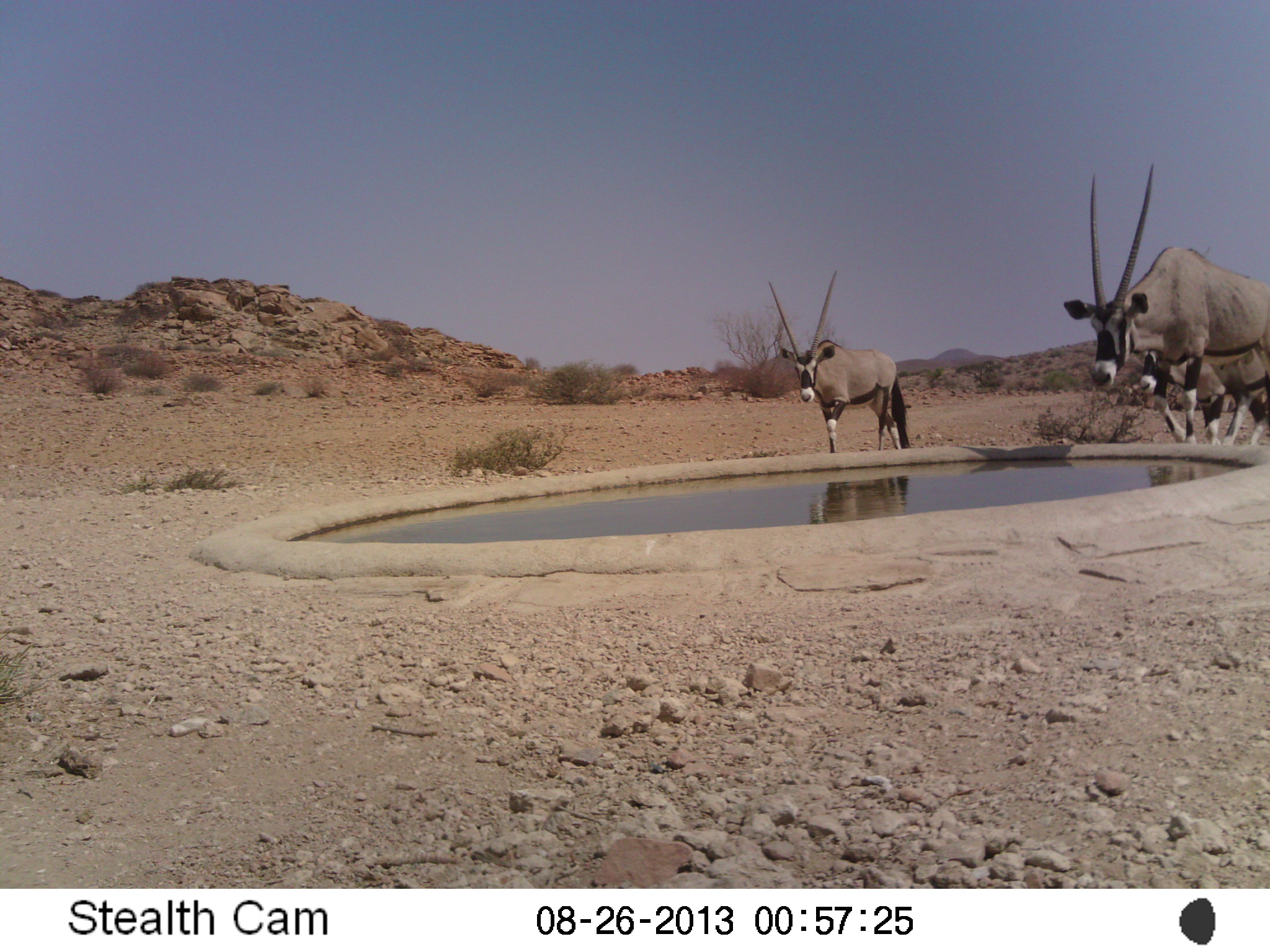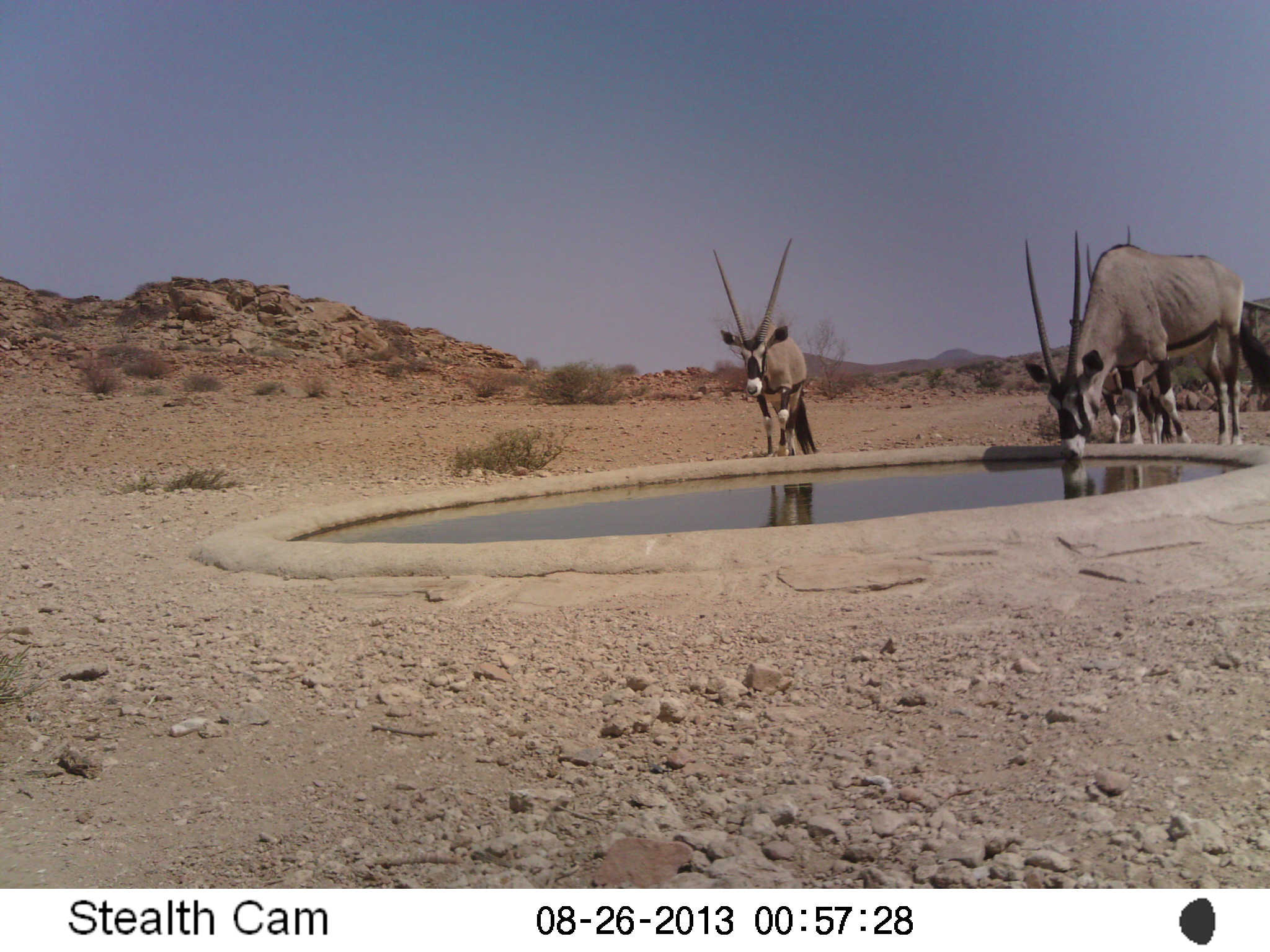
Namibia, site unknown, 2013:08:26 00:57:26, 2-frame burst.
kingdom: Animalia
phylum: Chordata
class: Mammalia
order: Artiodactyla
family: Bovidae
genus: Oryx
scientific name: Oryx gazella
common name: gemsbok